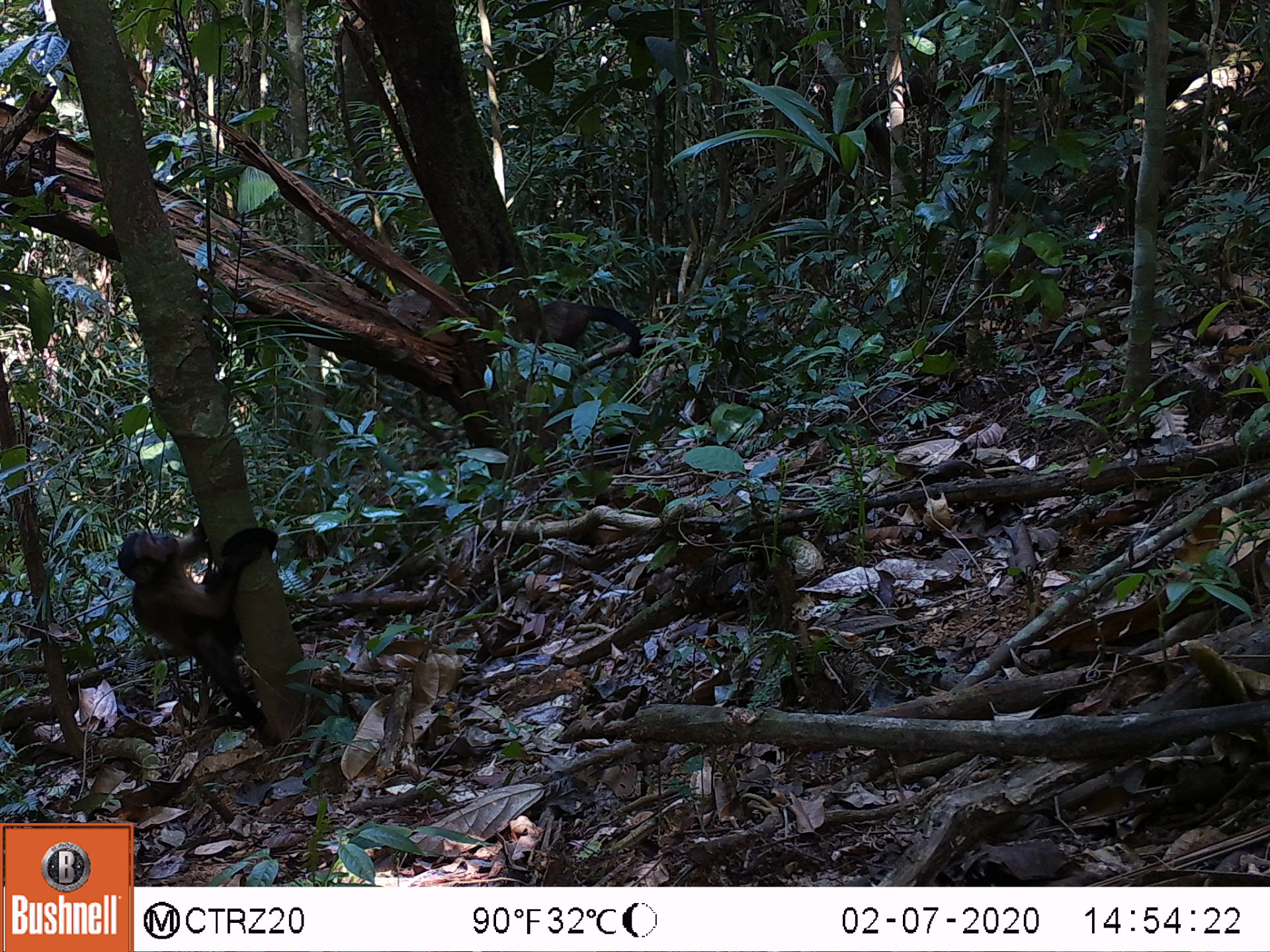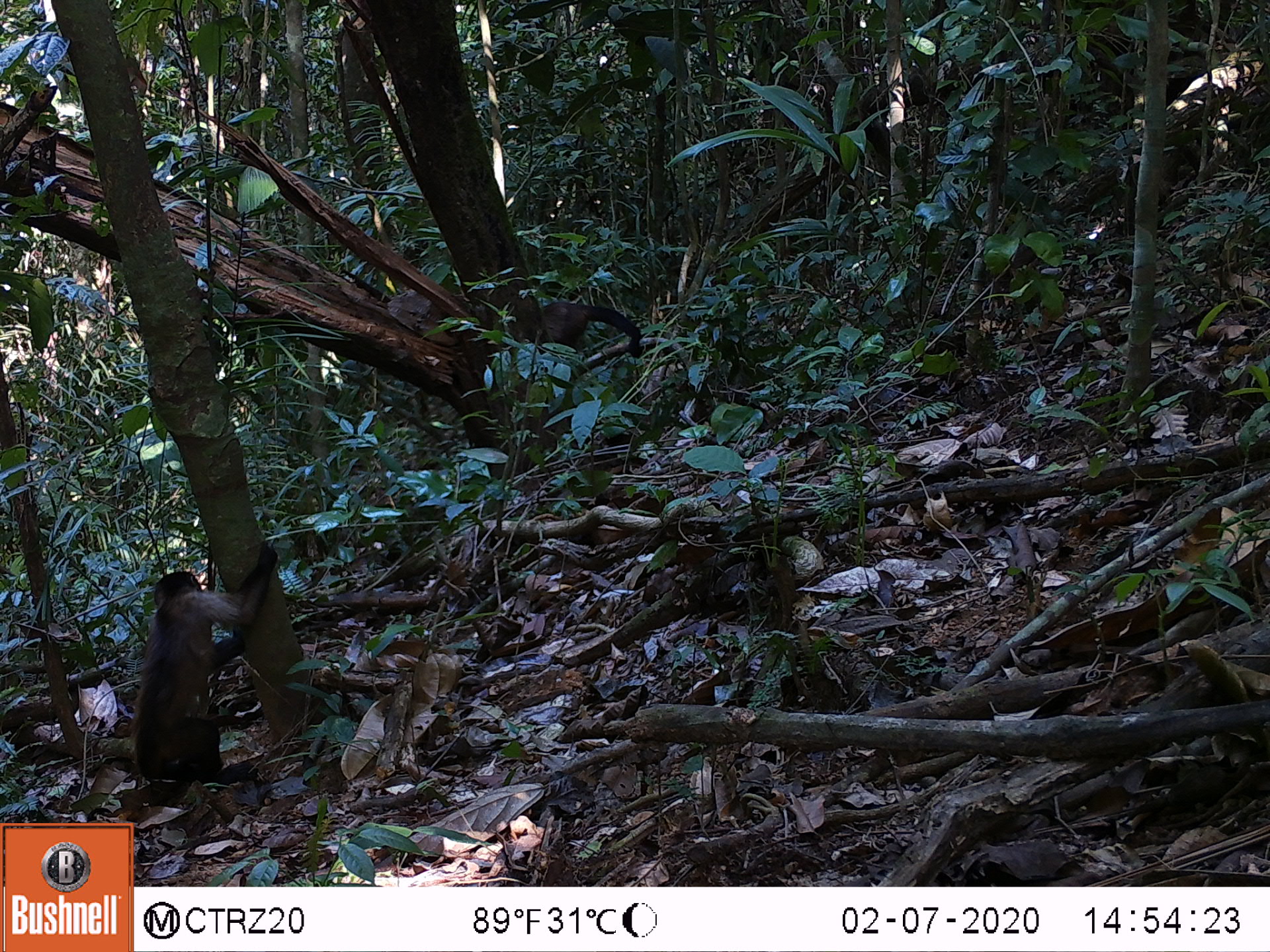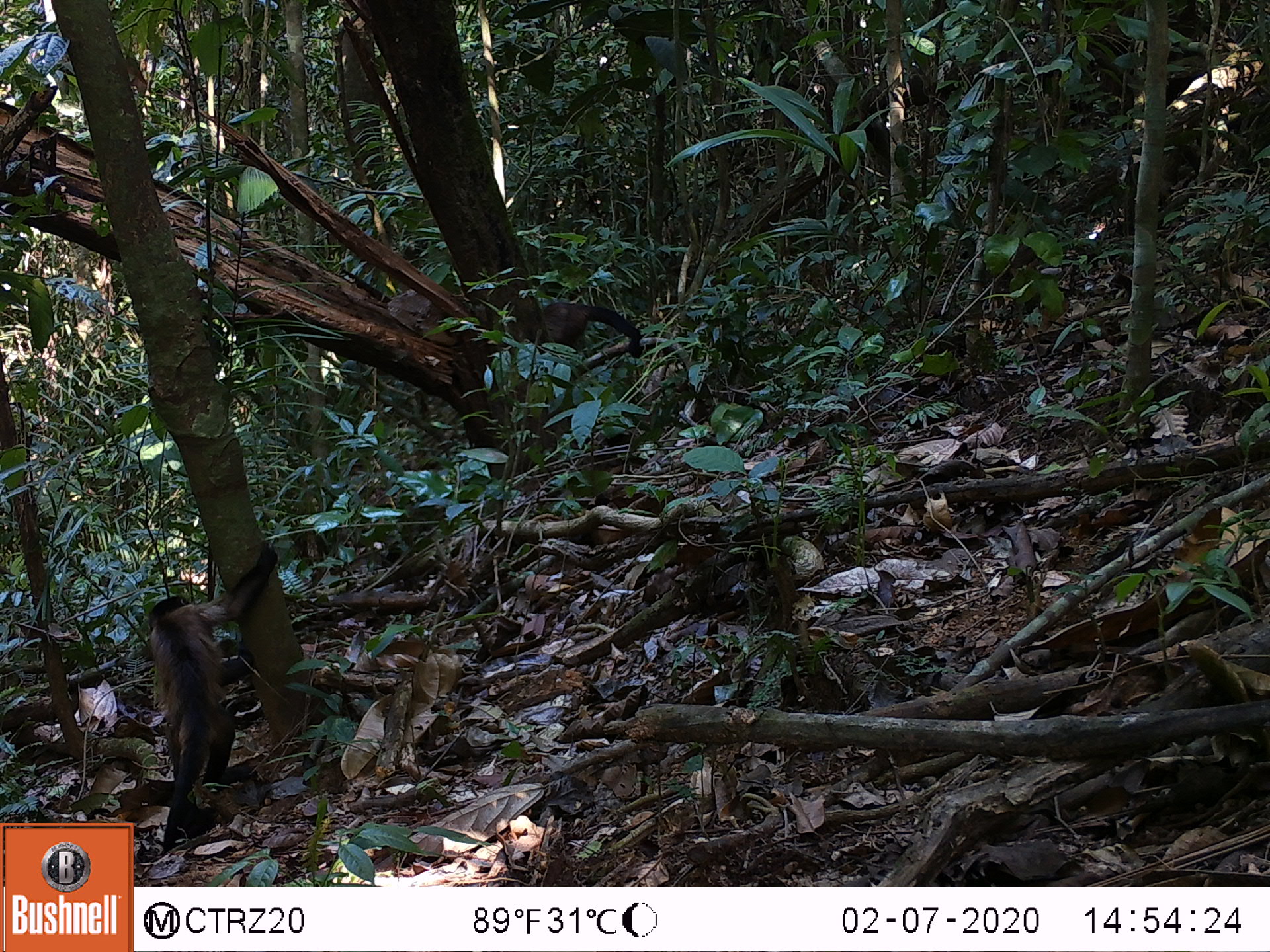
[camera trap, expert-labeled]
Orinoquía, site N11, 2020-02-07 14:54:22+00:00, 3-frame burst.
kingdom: Animalia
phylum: Chordata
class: Mammalia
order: Primates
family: Cebidae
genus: Sapajus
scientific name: Sapajus apella margaritae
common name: margarita island capuchin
Margarita island capuchin (Sapajus apella margaritae).